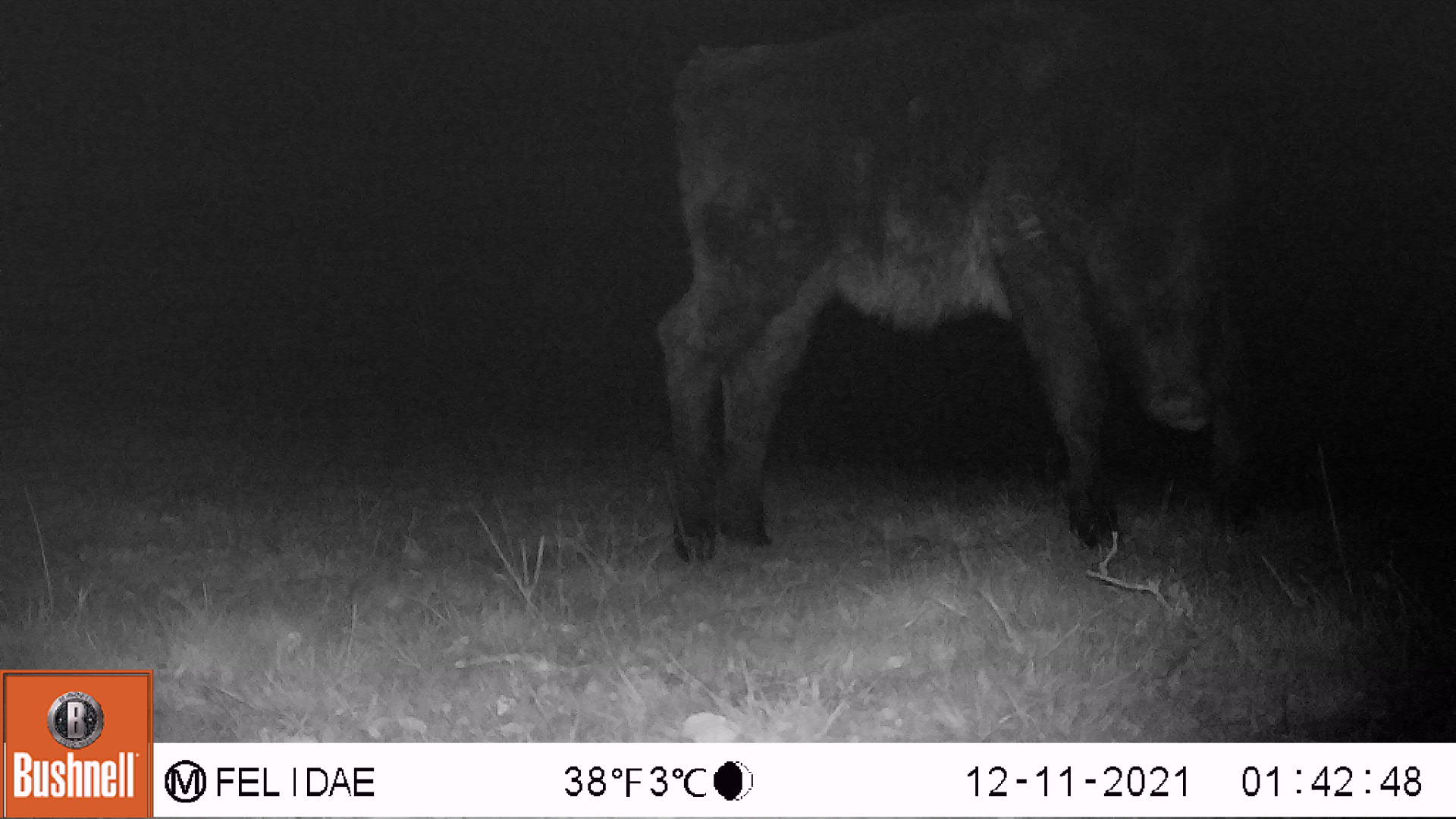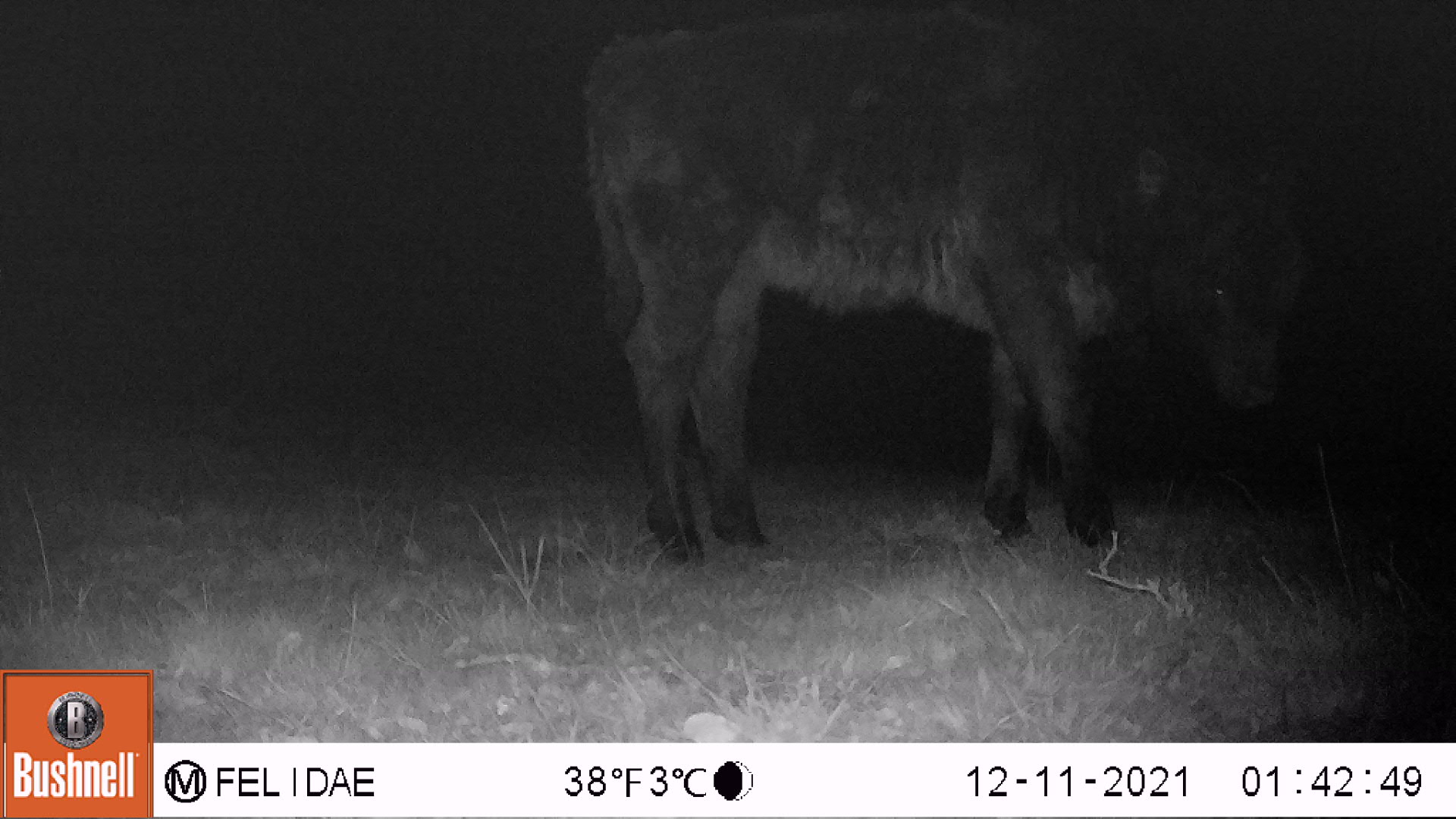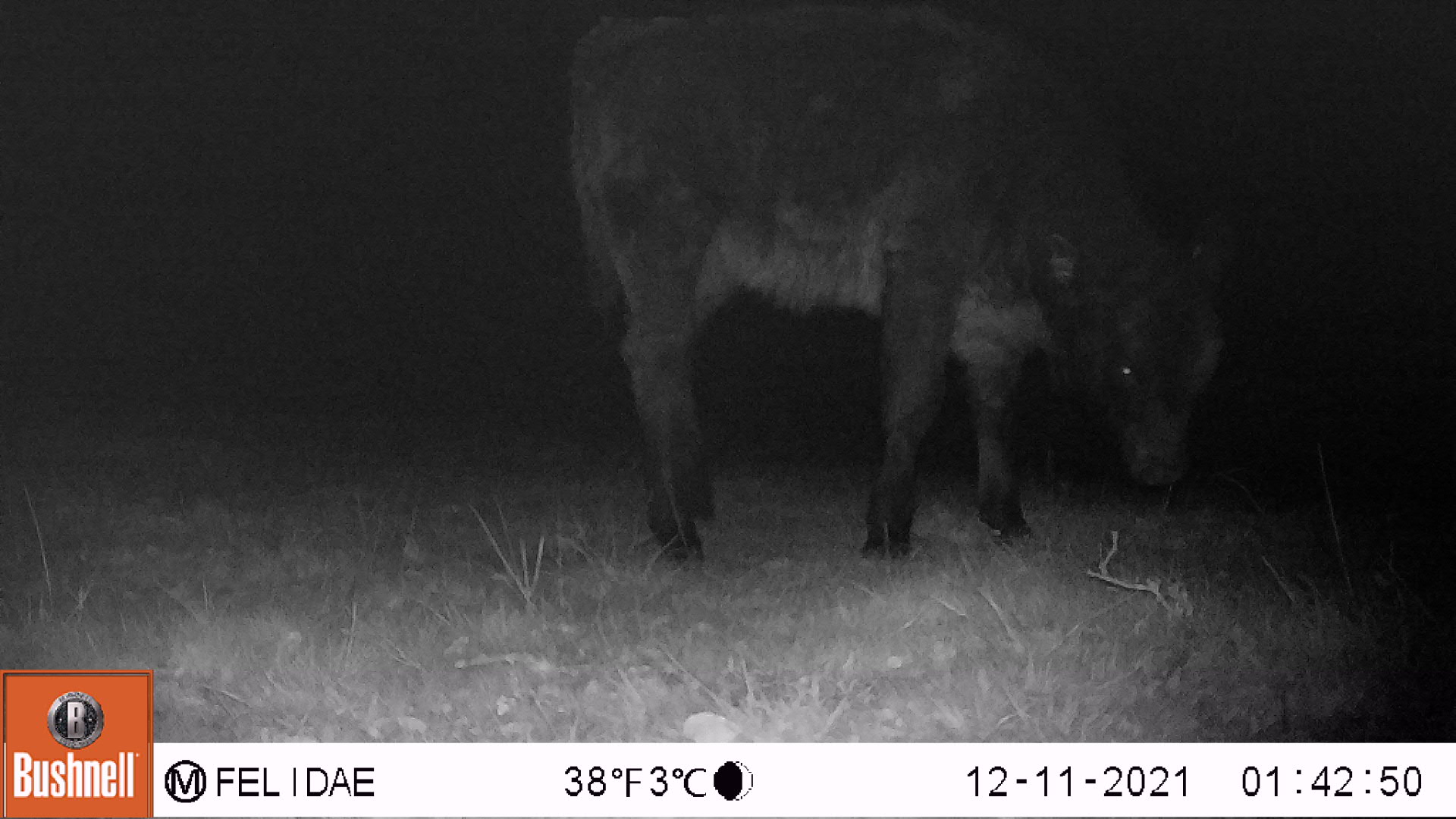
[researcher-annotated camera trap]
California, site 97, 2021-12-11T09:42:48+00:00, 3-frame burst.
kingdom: Animalia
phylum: Chordata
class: Mammalia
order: Artiodactyla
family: Bovidae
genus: Bos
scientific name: Bos taurus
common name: domestic cattle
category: cattle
Cattle (domestic cattle) (Bos taurus).